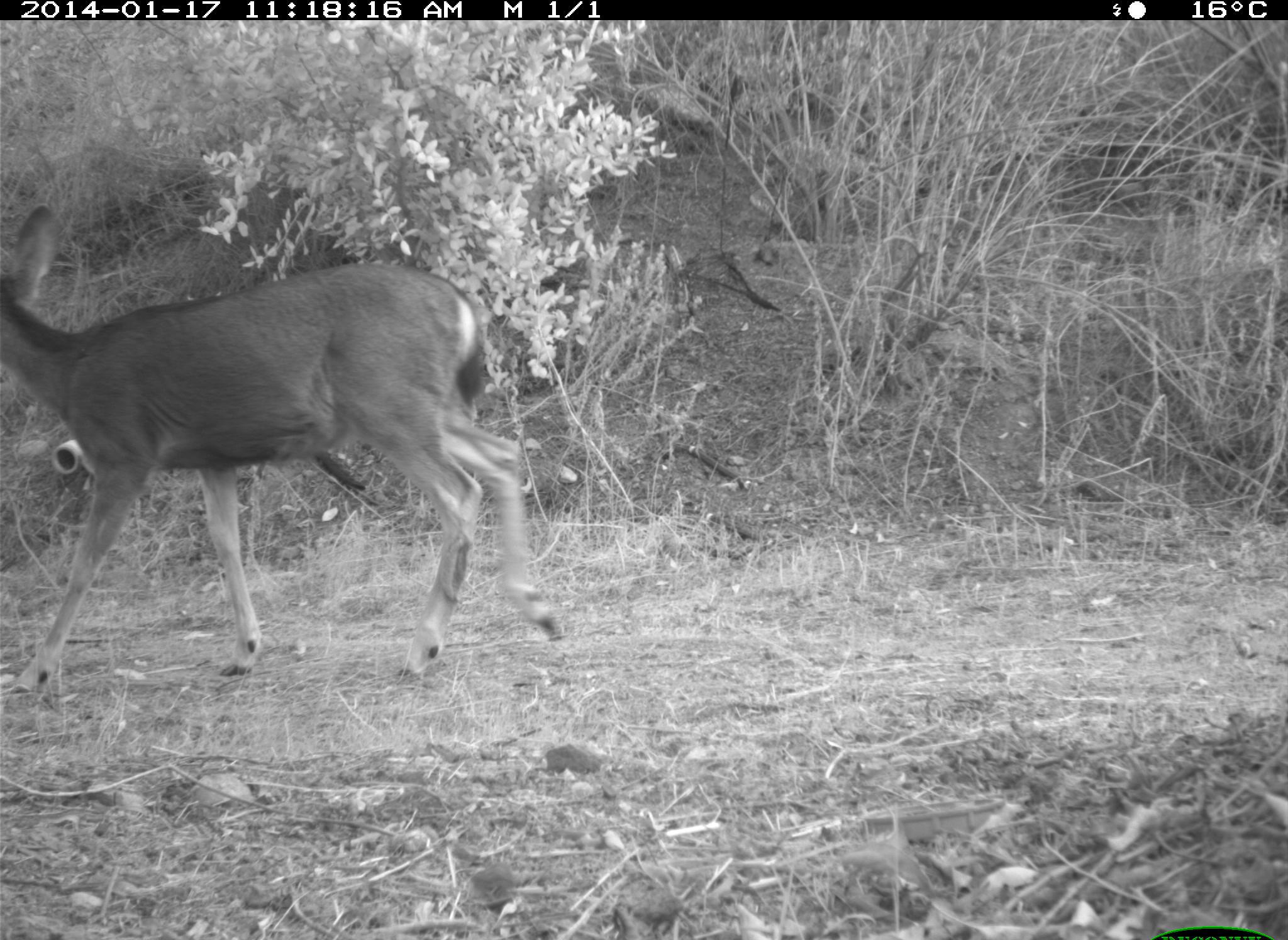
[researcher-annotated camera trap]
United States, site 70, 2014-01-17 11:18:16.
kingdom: Animalia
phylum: Chordata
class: Mammalia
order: Artiodactyla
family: Cervidae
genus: Odocoileus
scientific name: Odocoileus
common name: deer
Deer (Odocoileus).